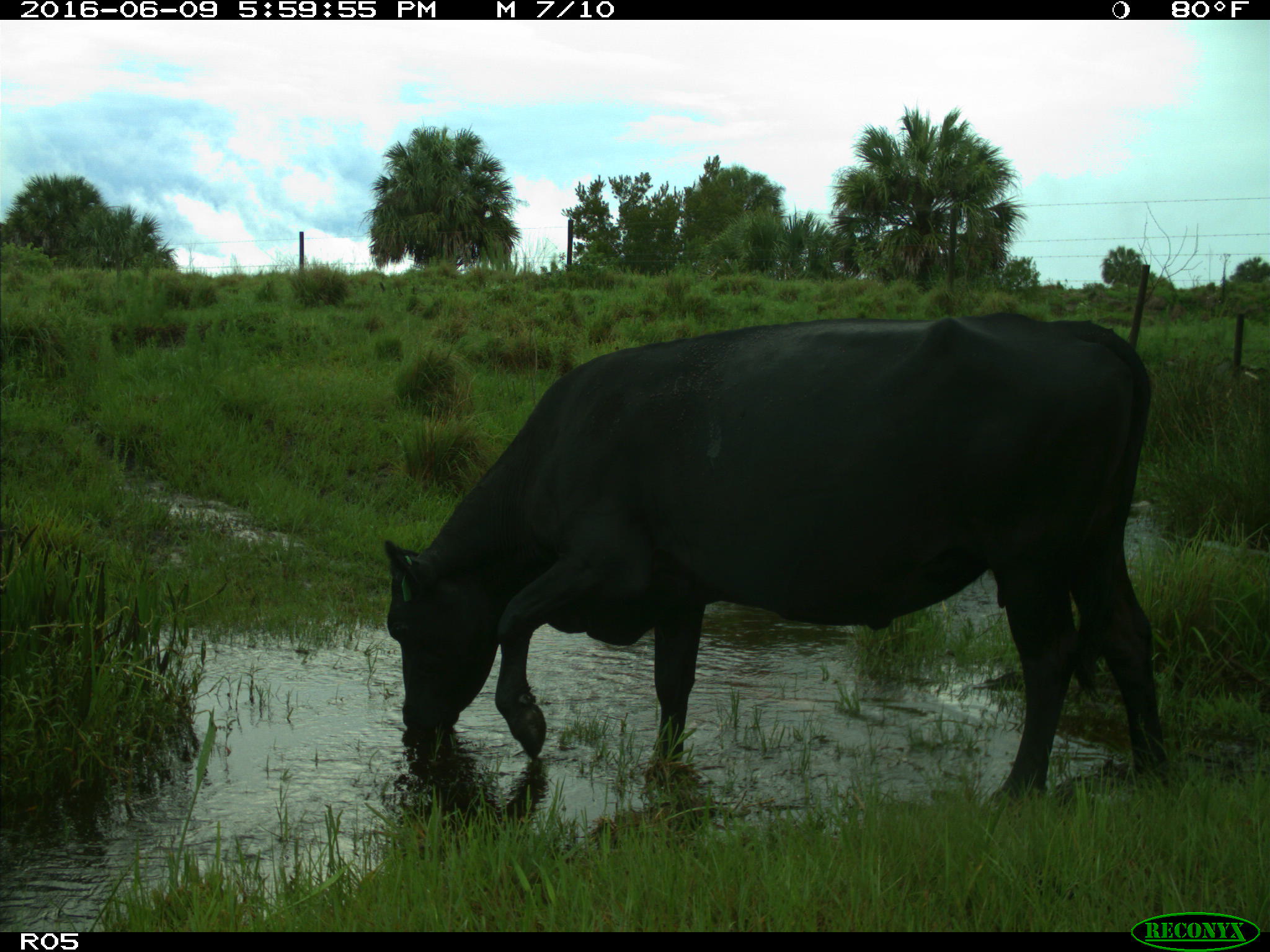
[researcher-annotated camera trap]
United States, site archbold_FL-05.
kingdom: Animalia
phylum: Chordata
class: Mammalia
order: Artiodactyla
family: Bovidae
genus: Bos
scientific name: Bos taurus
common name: domestic cow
Bos taurus (domestic cow).